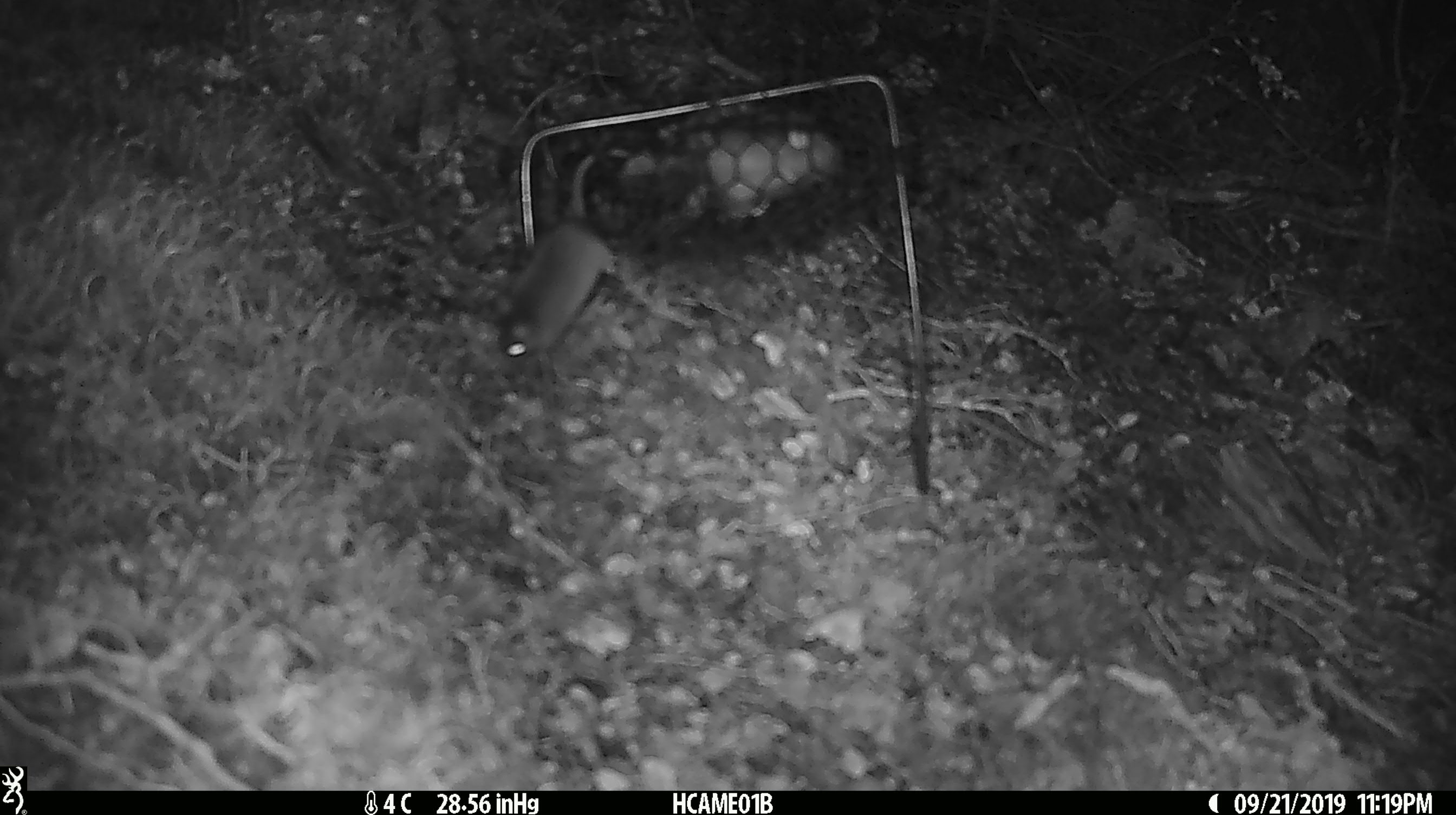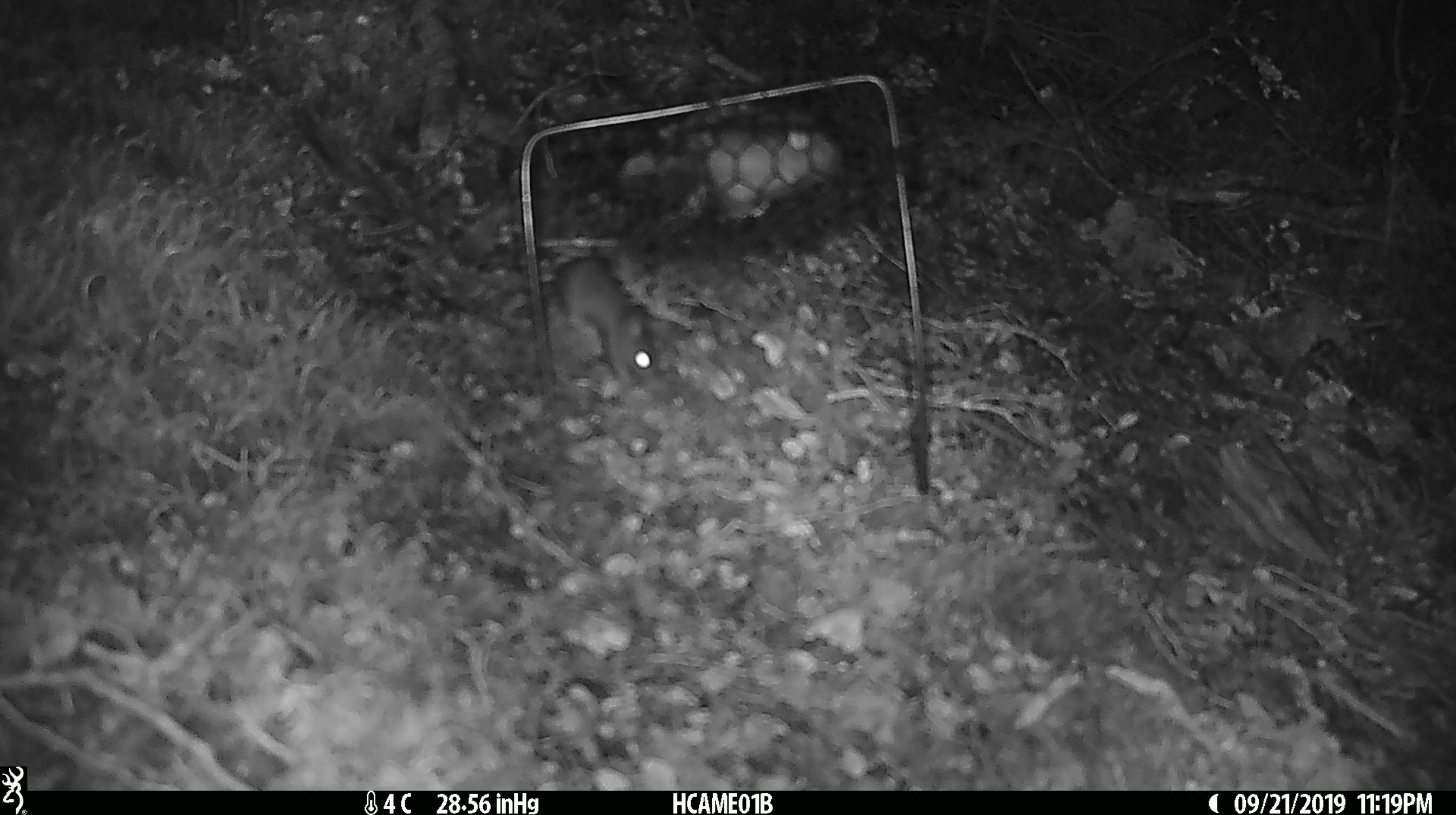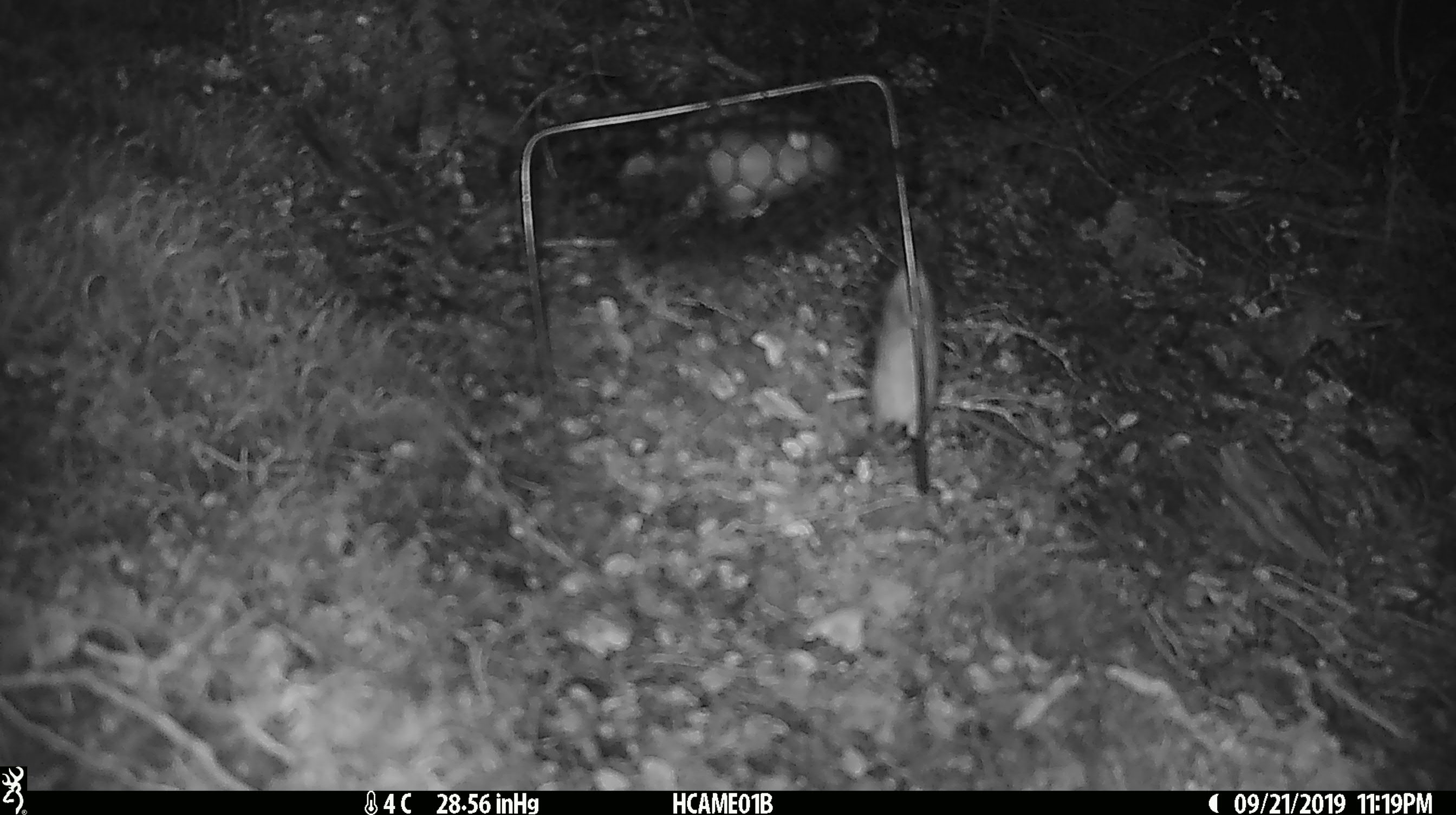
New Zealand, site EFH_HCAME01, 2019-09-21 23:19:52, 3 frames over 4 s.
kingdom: Animalia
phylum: Chordata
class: Mammalia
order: Rodentia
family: Muridae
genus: Mus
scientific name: Mus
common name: mouse